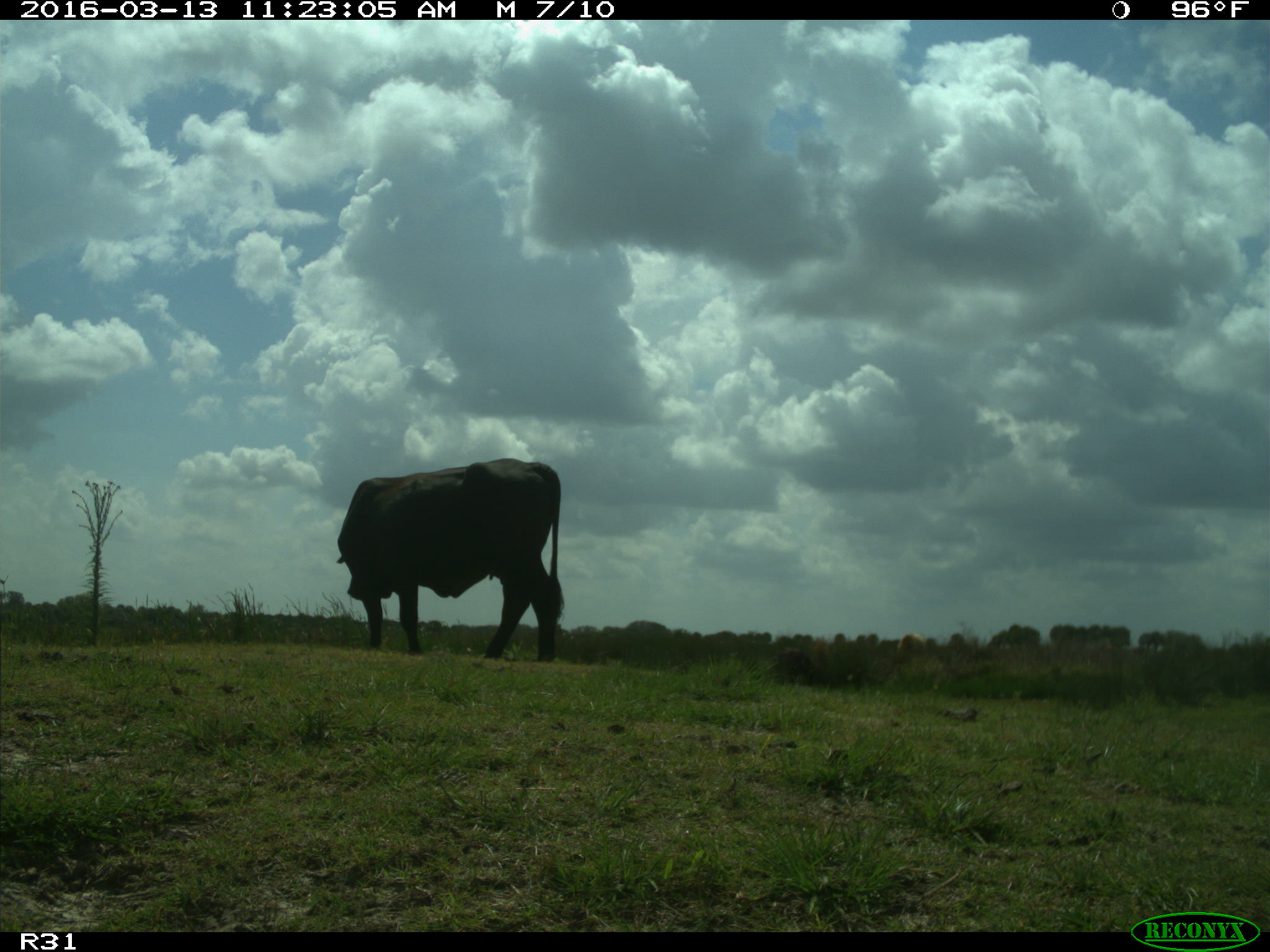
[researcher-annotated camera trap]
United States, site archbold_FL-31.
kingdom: Animalia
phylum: Chordata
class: Mammalia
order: Artiodactyla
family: Bovidae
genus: Bos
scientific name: Bos taurus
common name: domestic cow